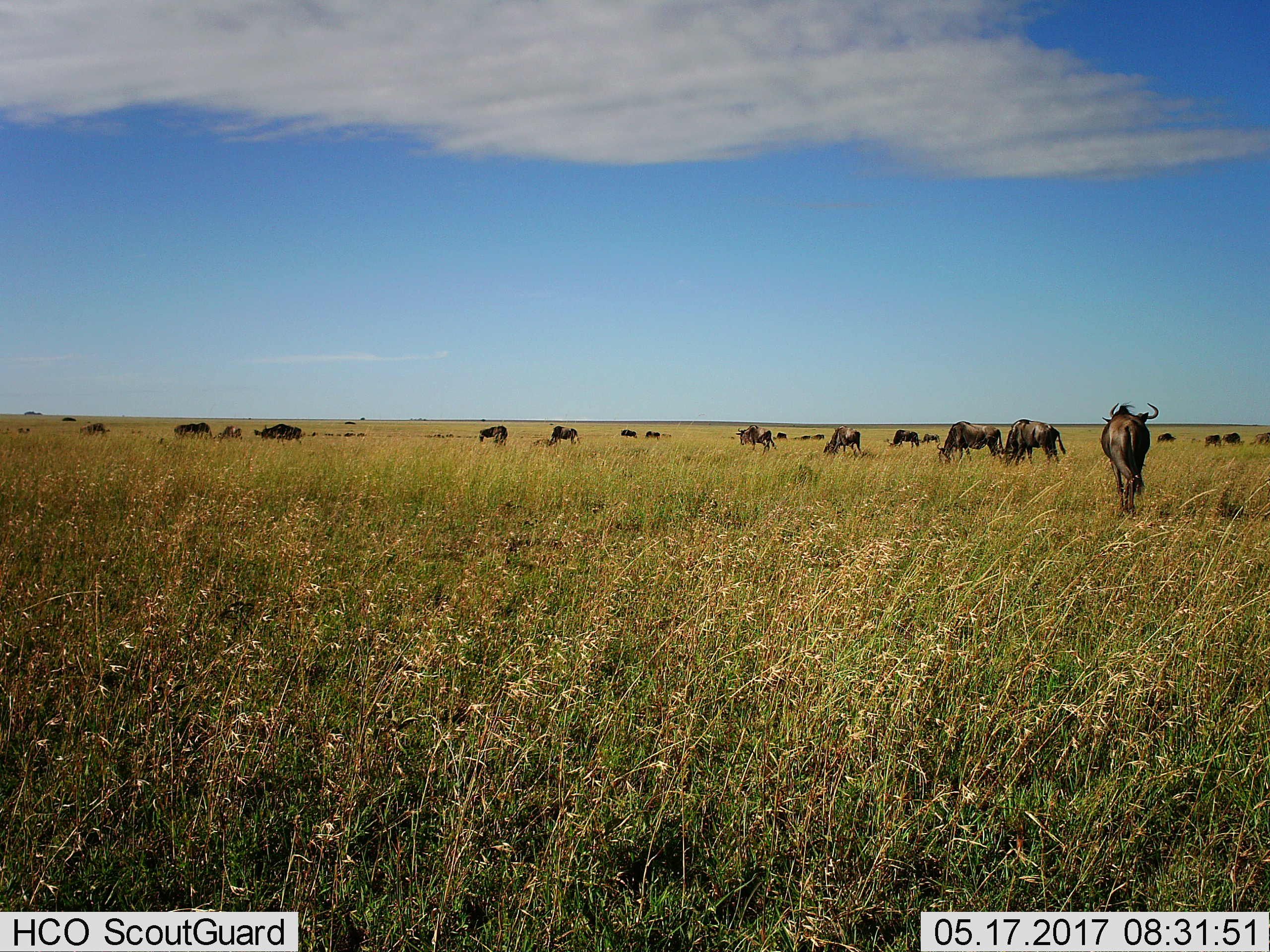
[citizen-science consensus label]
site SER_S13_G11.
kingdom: Animalia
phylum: Chordata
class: Mammalia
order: Artiodactyla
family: Bovidae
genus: Connochaetes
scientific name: Connochaetes taurinus taurinus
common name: blue wildebeest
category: wildebeestblue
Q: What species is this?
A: Wildebeestblue (blue wildebeest) (Connochaetes taurinus taurinus).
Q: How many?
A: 11-50.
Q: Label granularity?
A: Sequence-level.